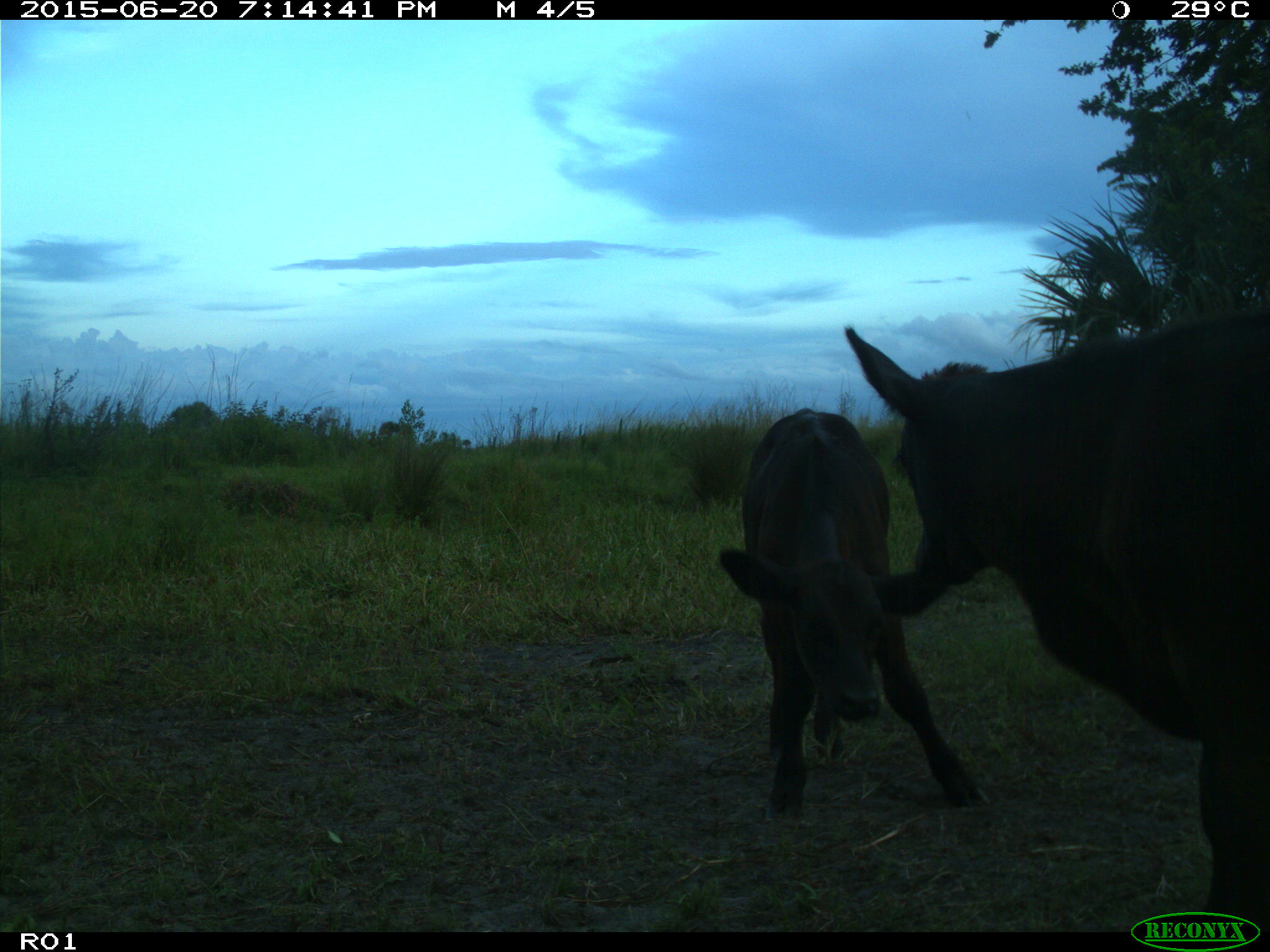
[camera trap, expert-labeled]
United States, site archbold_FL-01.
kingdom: Animalia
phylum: Chordata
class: Mammalia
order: Artiodactyla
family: Bovidae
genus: Bos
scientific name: Bos taurus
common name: domestic cow